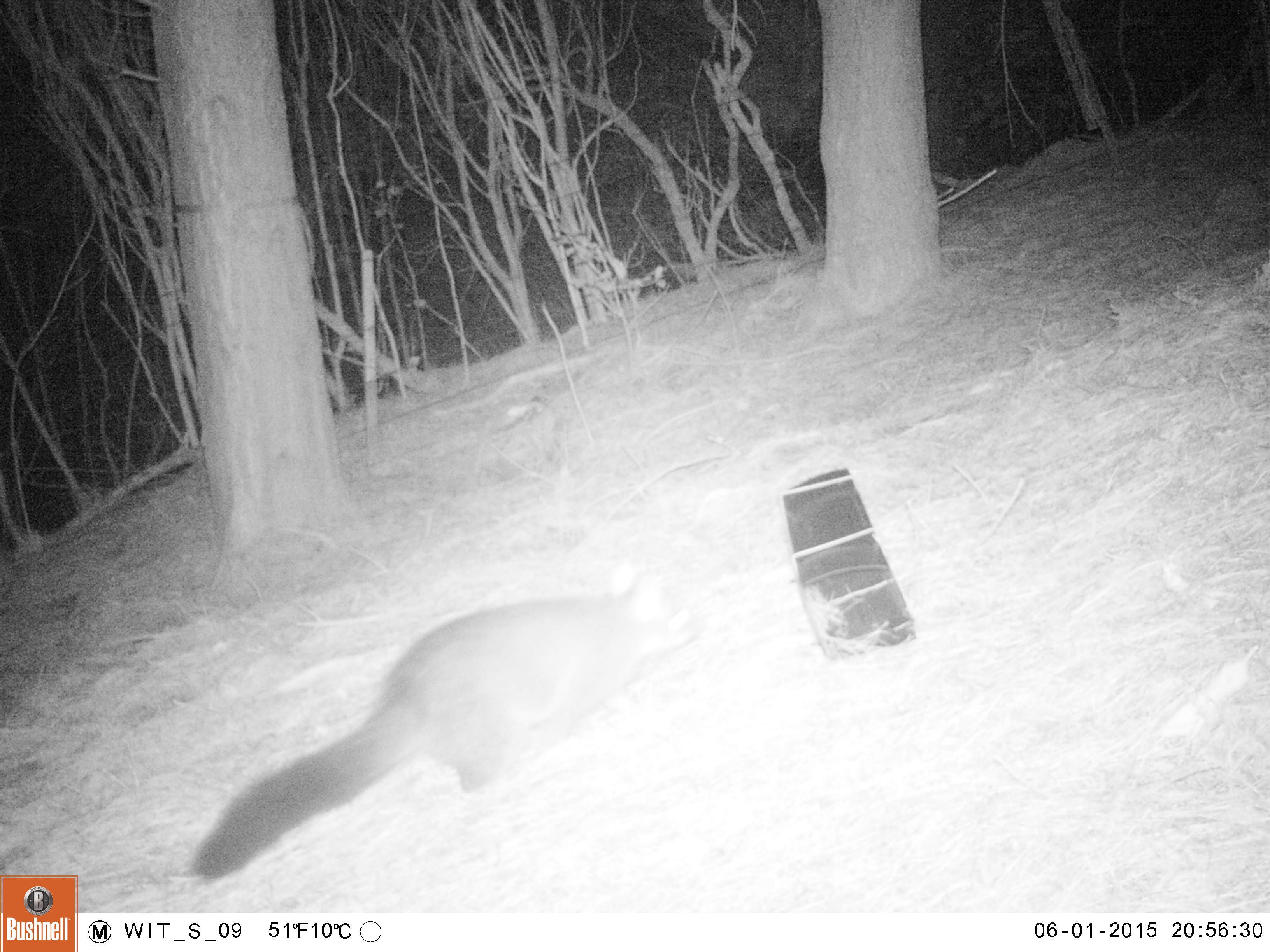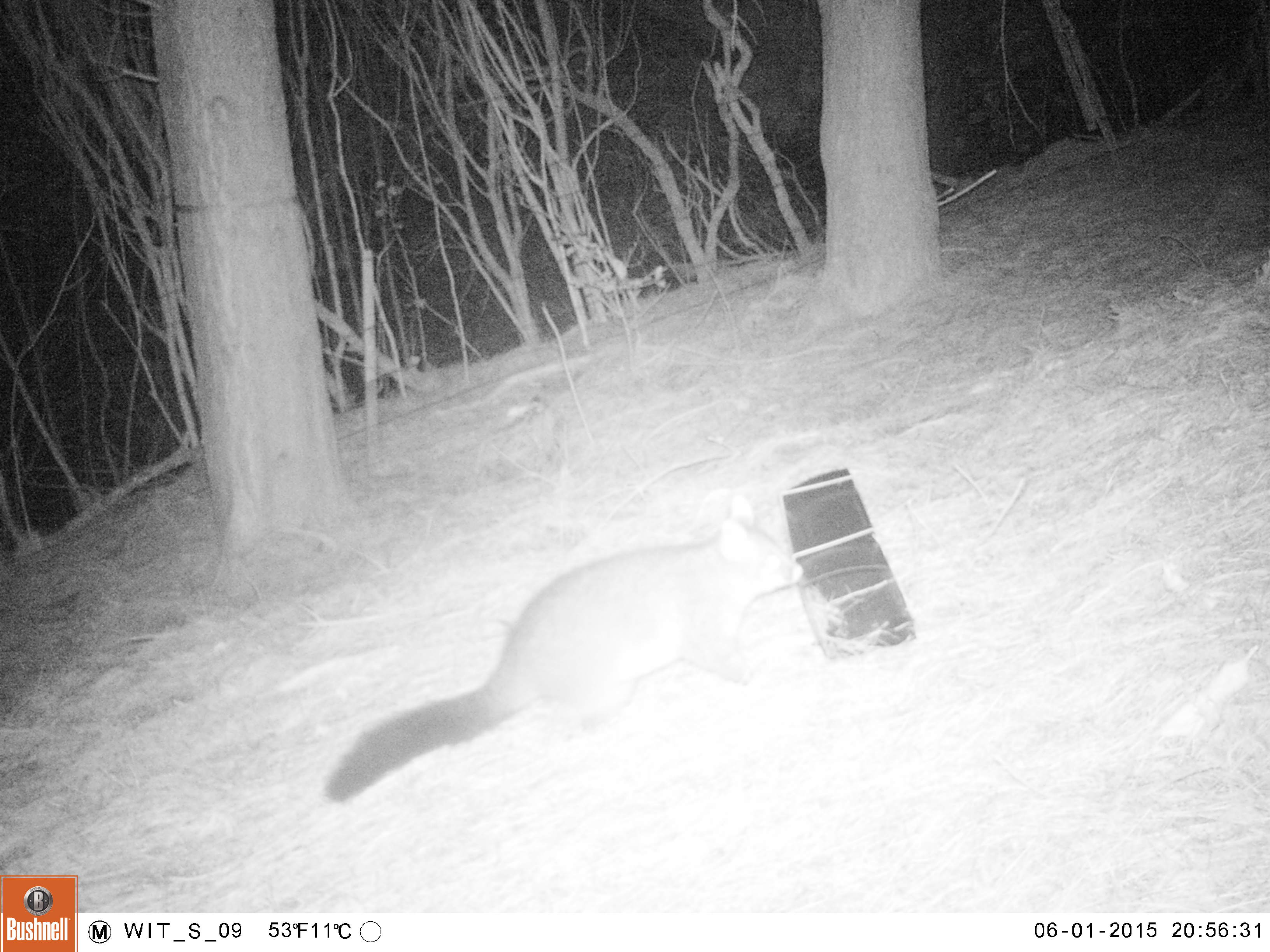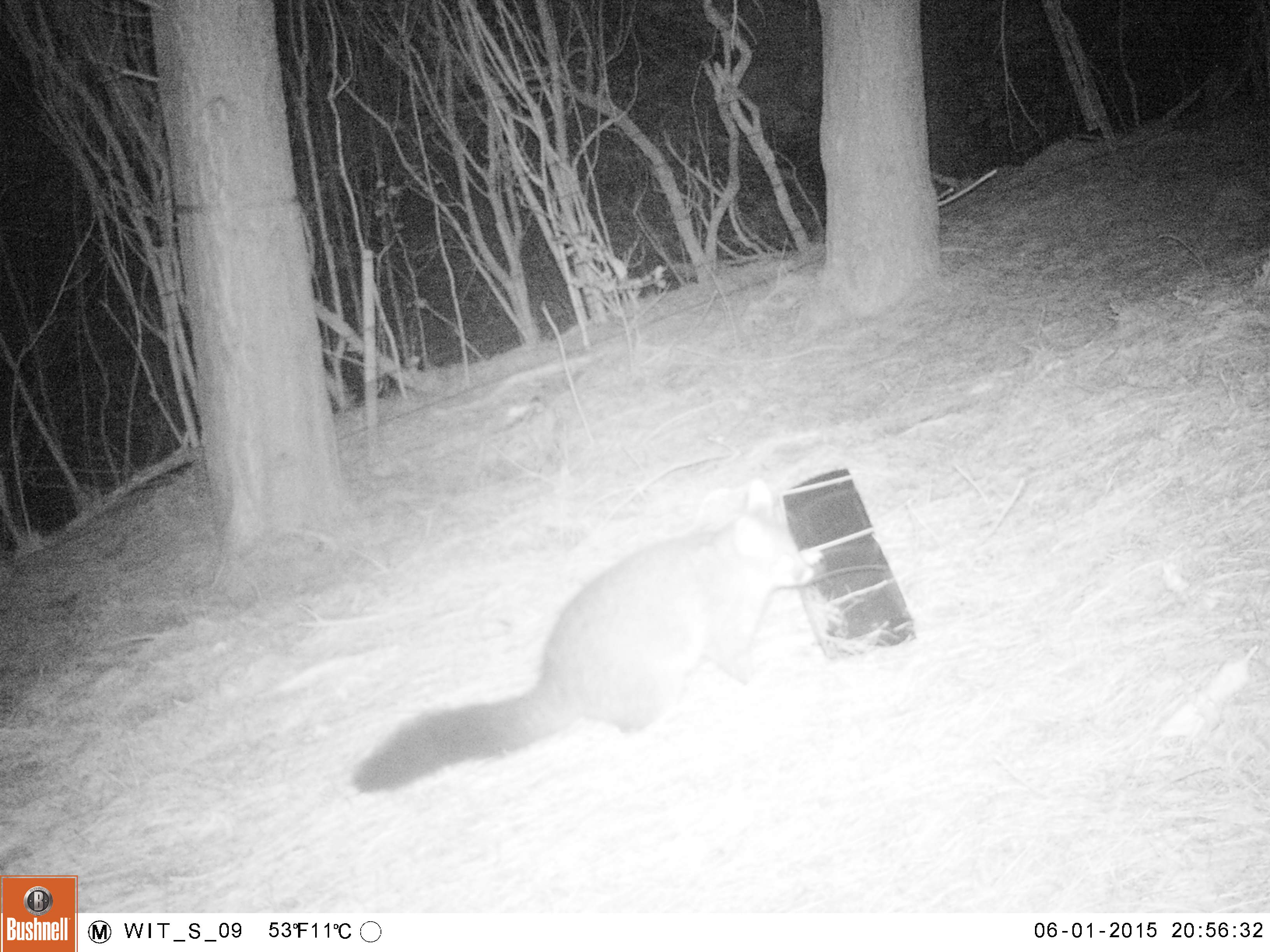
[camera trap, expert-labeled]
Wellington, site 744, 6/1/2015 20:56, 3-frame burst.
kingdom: Animalia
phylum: Chordata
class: Mammalia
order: Didelphimorphia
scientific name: Didelphimorphia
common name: possum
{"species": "possum (Didelphimorphia)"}